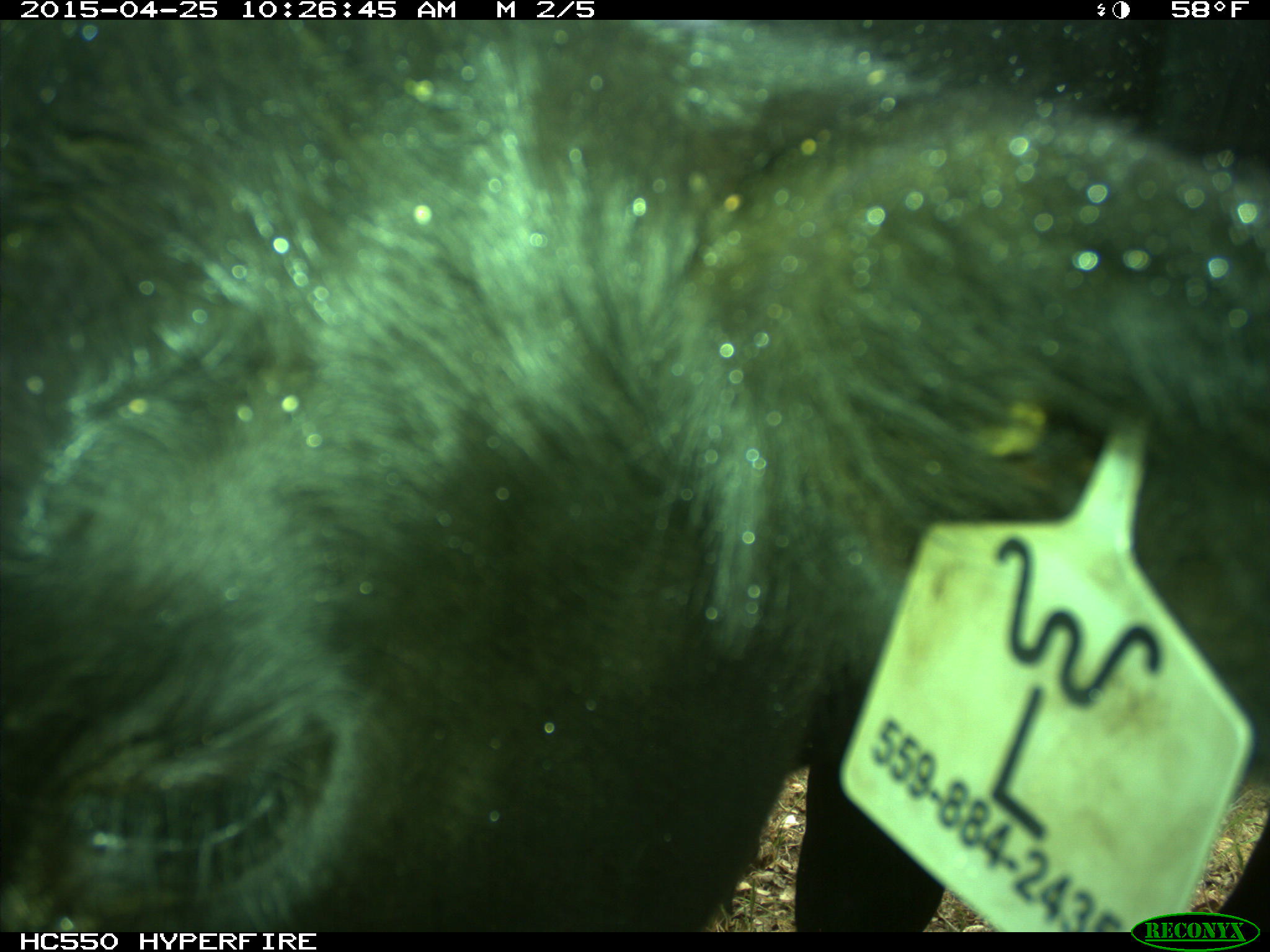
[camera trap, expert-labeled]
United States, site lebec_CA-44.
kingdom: Animalia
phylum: Chordata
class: Mammalia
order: Artiodactyla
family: Suidae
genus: Sus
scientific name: Sus scrofa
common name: wild boar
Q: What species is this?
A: Sus scrofa (wild boar).